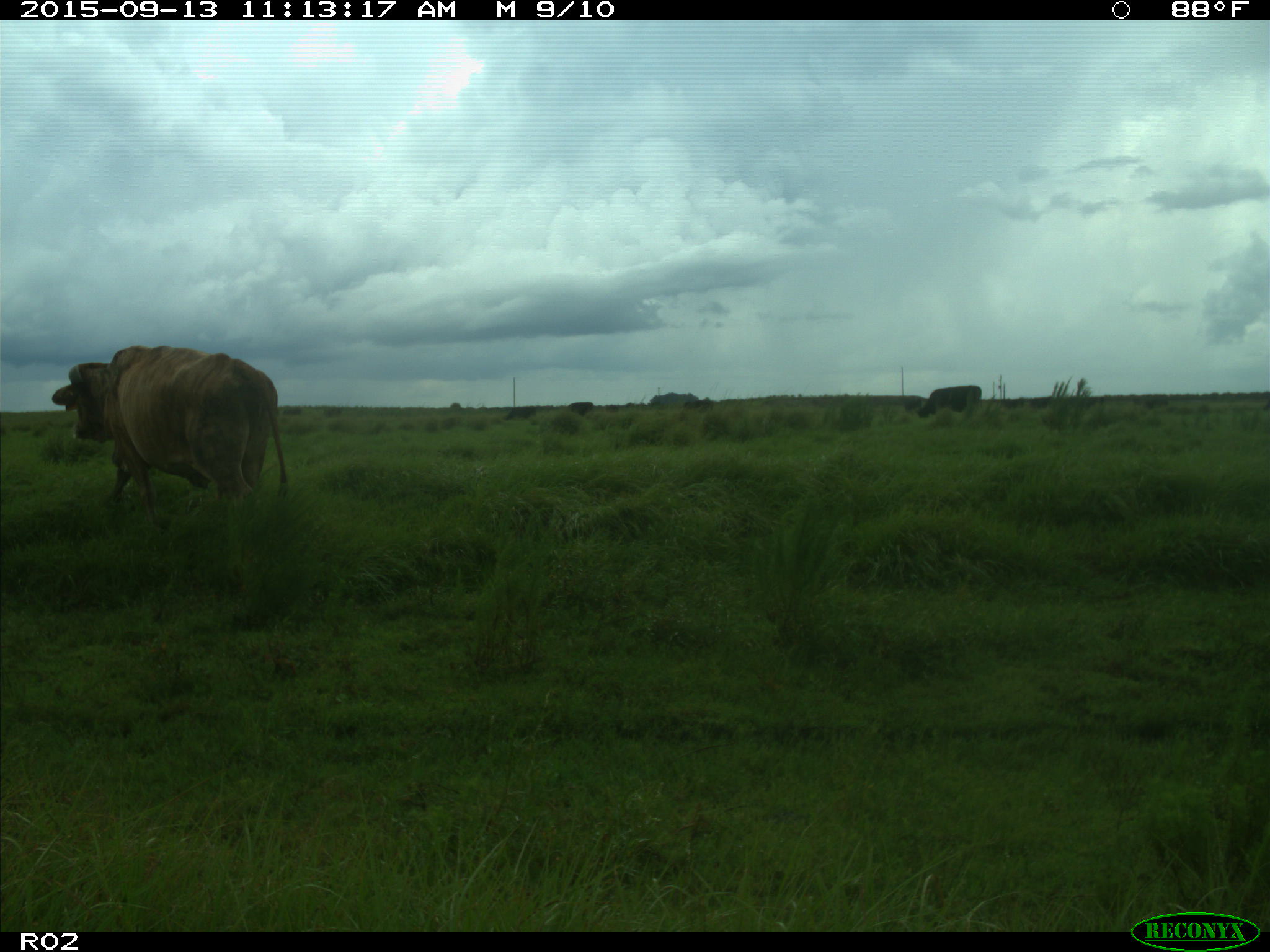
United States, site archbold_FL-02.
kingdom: Animalia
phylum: Chordata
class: Mammalia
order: Artiodactyla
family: Bovidae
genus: Bos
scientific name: Bos taurus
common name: domestic cow